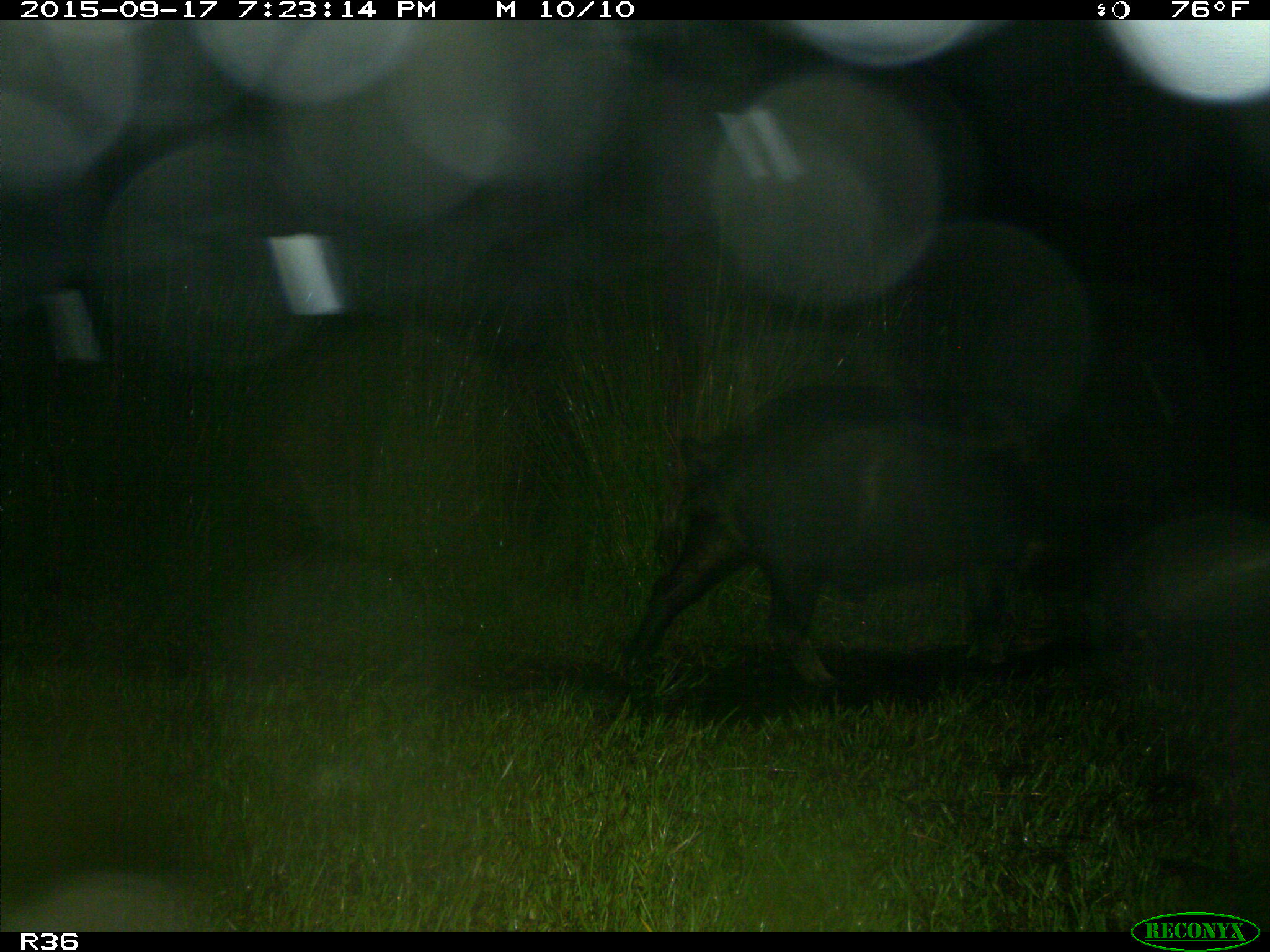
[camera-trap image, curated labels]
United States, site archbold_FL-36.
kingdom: Animalia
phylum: Chordata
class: Mammalia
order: Artiodactyla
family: Suidae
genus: Sus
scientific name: Sus scrofa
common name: wild boar